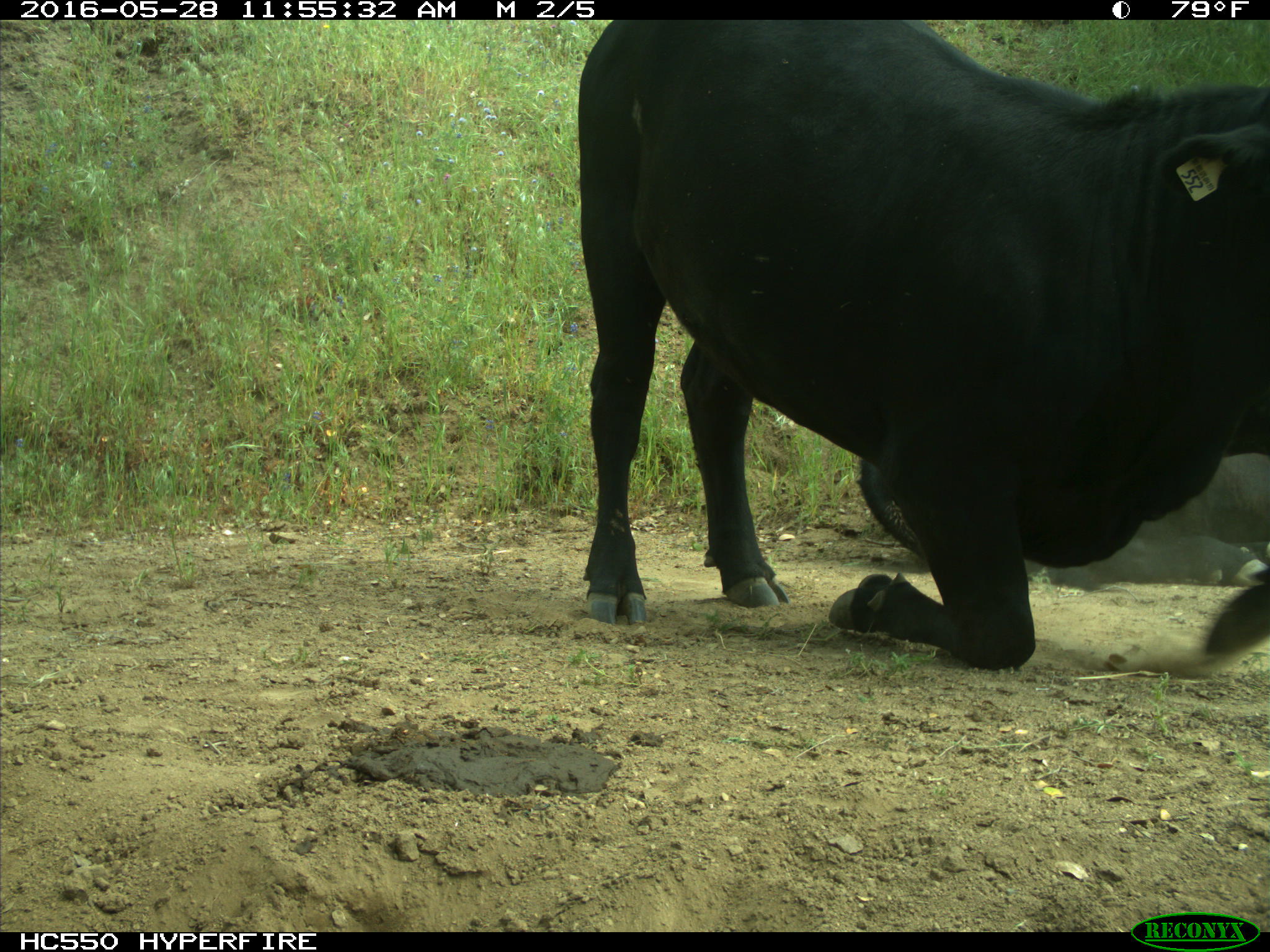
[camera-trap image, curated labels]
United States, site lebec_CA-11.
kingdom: Animalia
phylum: Chordata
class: Mammalia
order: Artiodactyla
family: Bovidae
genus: Bos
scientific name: Bos taurus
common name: domestic cow